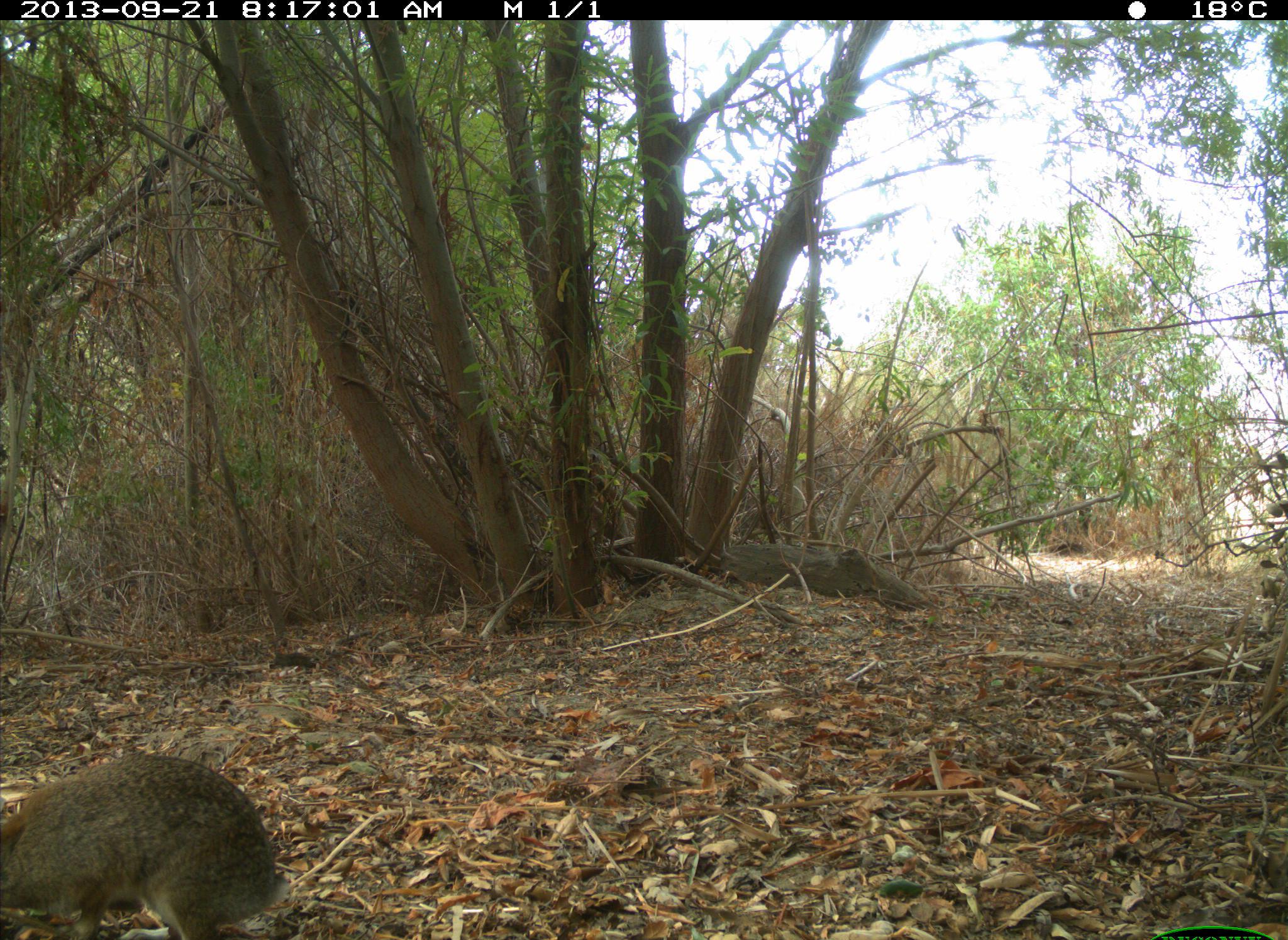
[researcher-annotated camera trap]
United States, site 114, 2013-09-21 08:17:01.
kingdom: Animalia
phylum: Chordata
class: Mammalia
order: Lagomorpha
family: Leporidae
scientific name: Leporidae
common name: rabbits and hares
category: rabbit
Rabbit (rabbits and hares) (Leporidae).